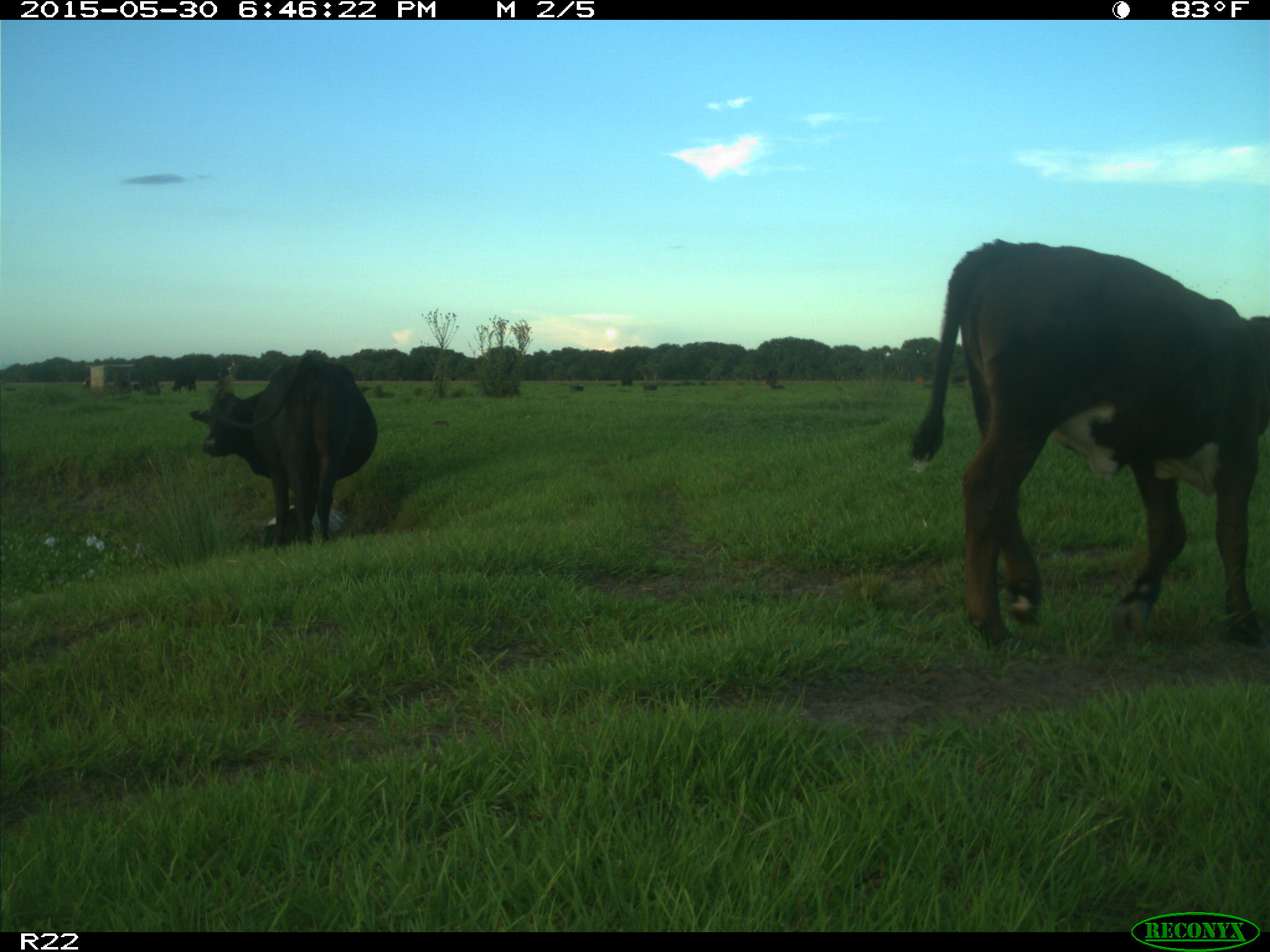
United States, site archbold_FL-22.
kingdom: Animalia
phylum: Chordata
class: Mammalia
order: Artiodactyla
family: Bovidae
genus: Bos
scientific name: Bos taurus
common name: domestic cow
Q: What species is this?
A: Bos taurus (domestic cow).